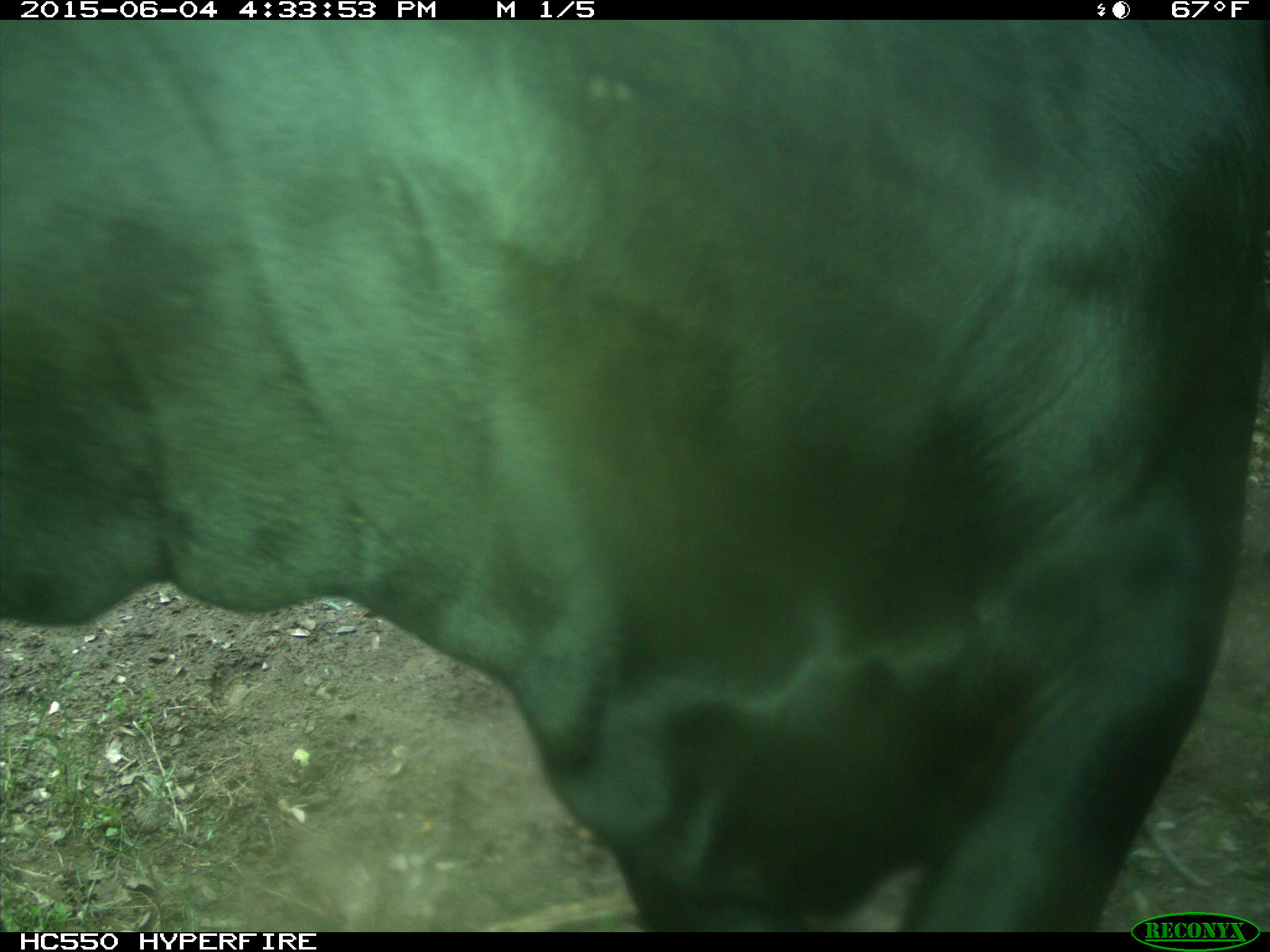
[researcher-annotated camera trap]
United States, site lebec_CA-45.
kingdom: Animalia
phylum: Chordata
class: Mammalia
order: Artiodactyla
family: Bovidae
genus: Bos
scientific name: Bos taurus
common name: domestic cow